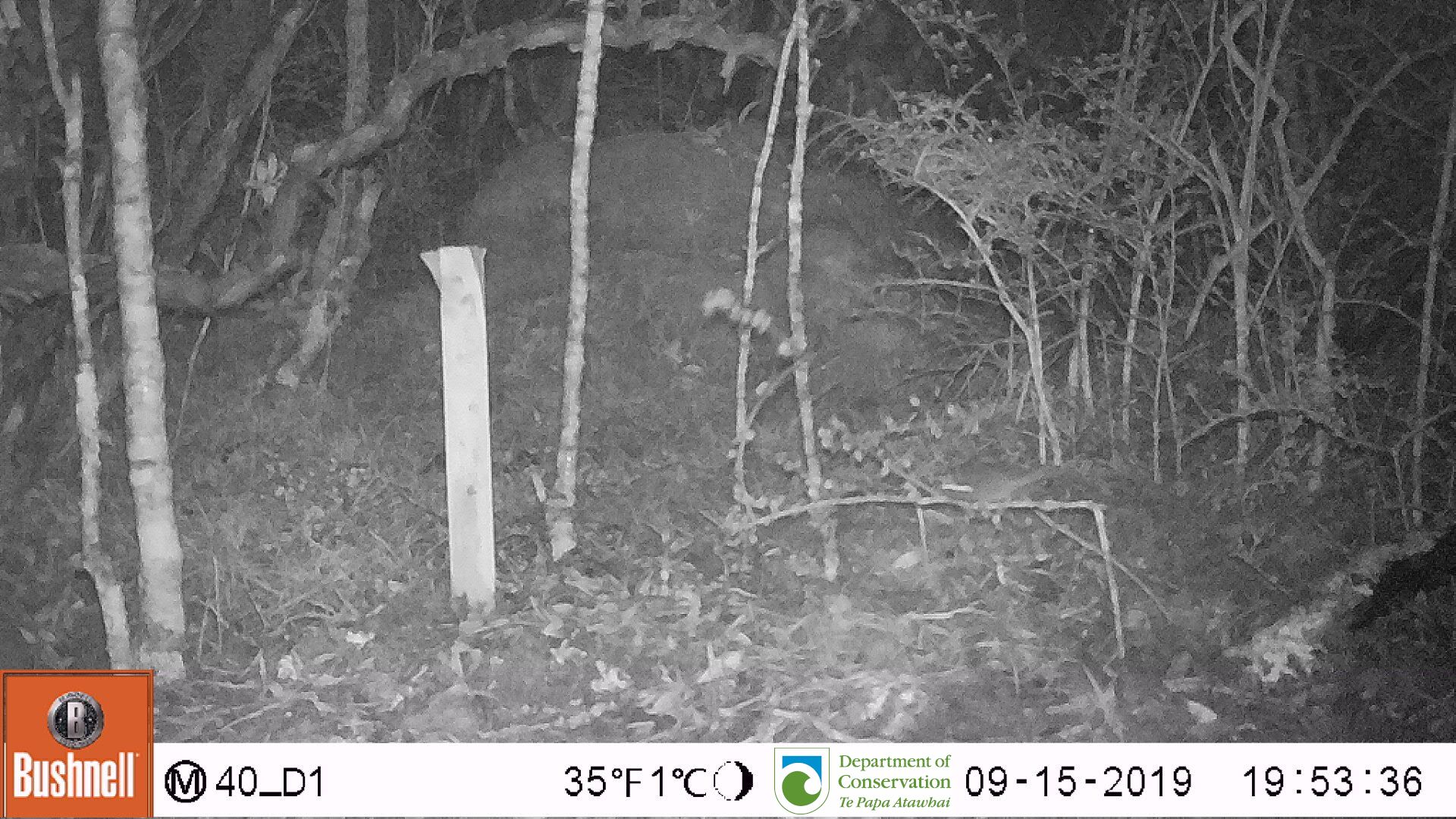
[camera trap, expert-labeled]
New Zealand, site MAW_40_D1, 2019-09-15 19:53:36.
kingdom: Animalia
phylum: Chordata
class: Mammalia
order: Rodentia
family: Muridae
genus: Mus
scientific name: Mus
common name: mouse